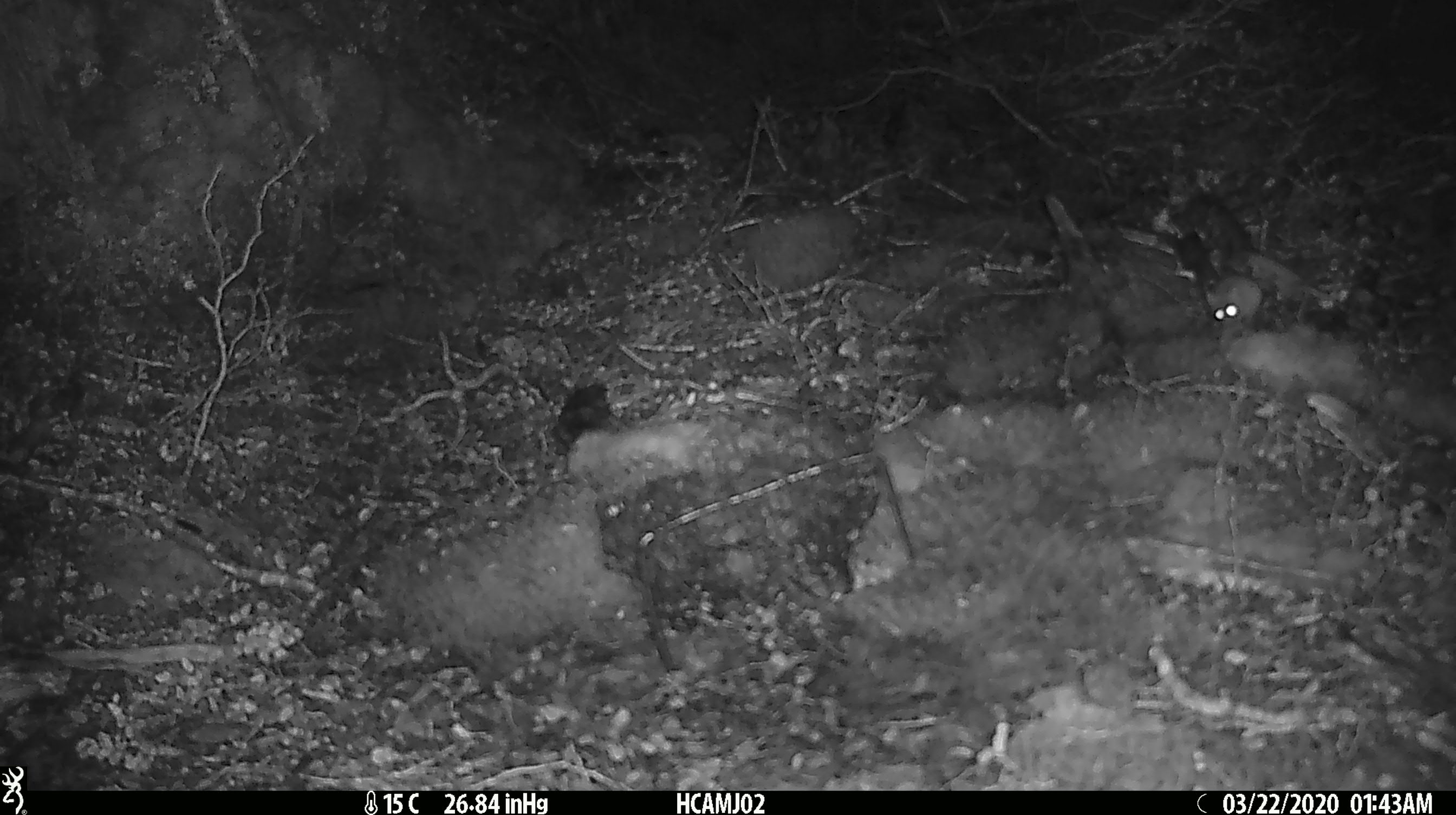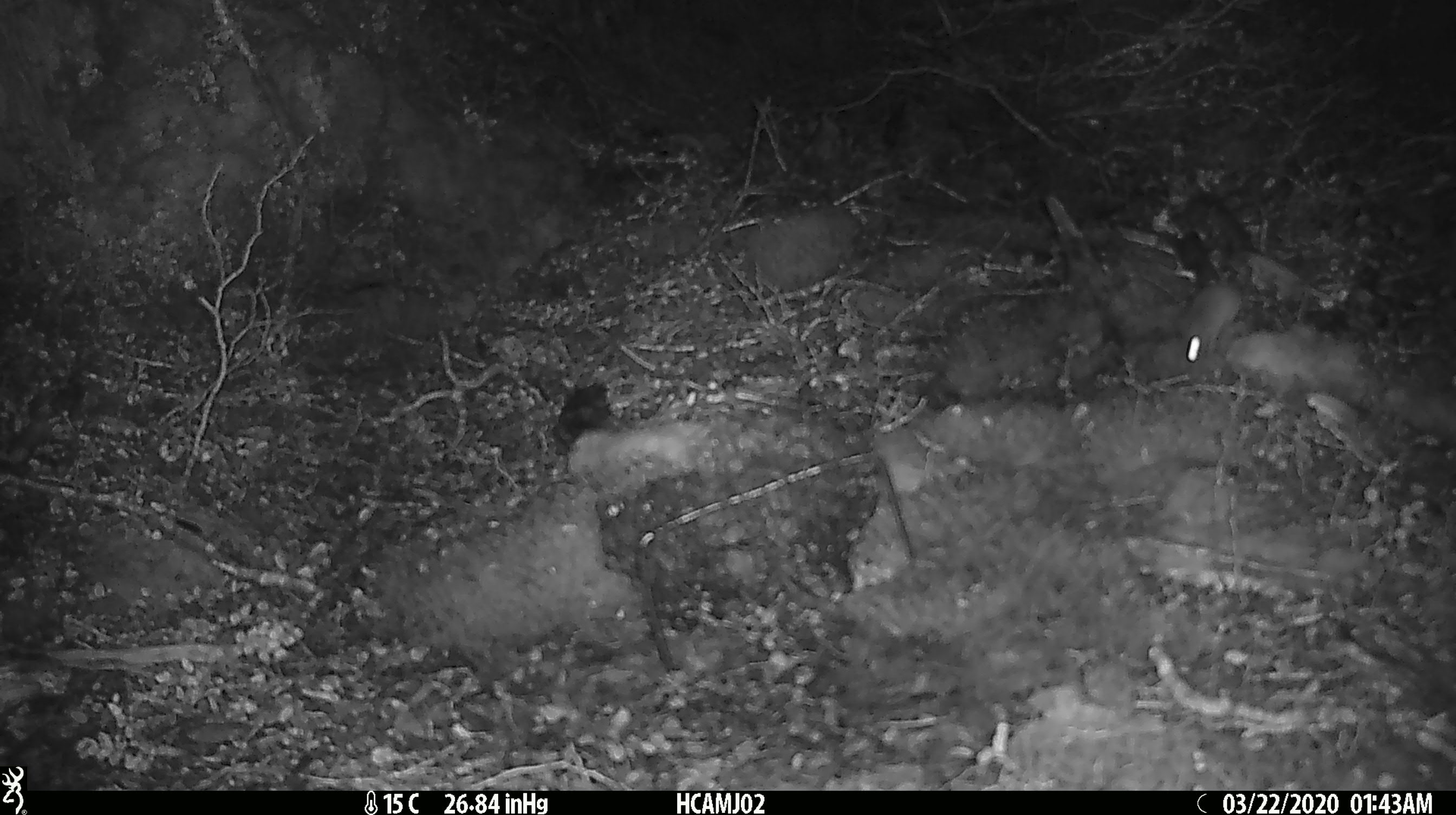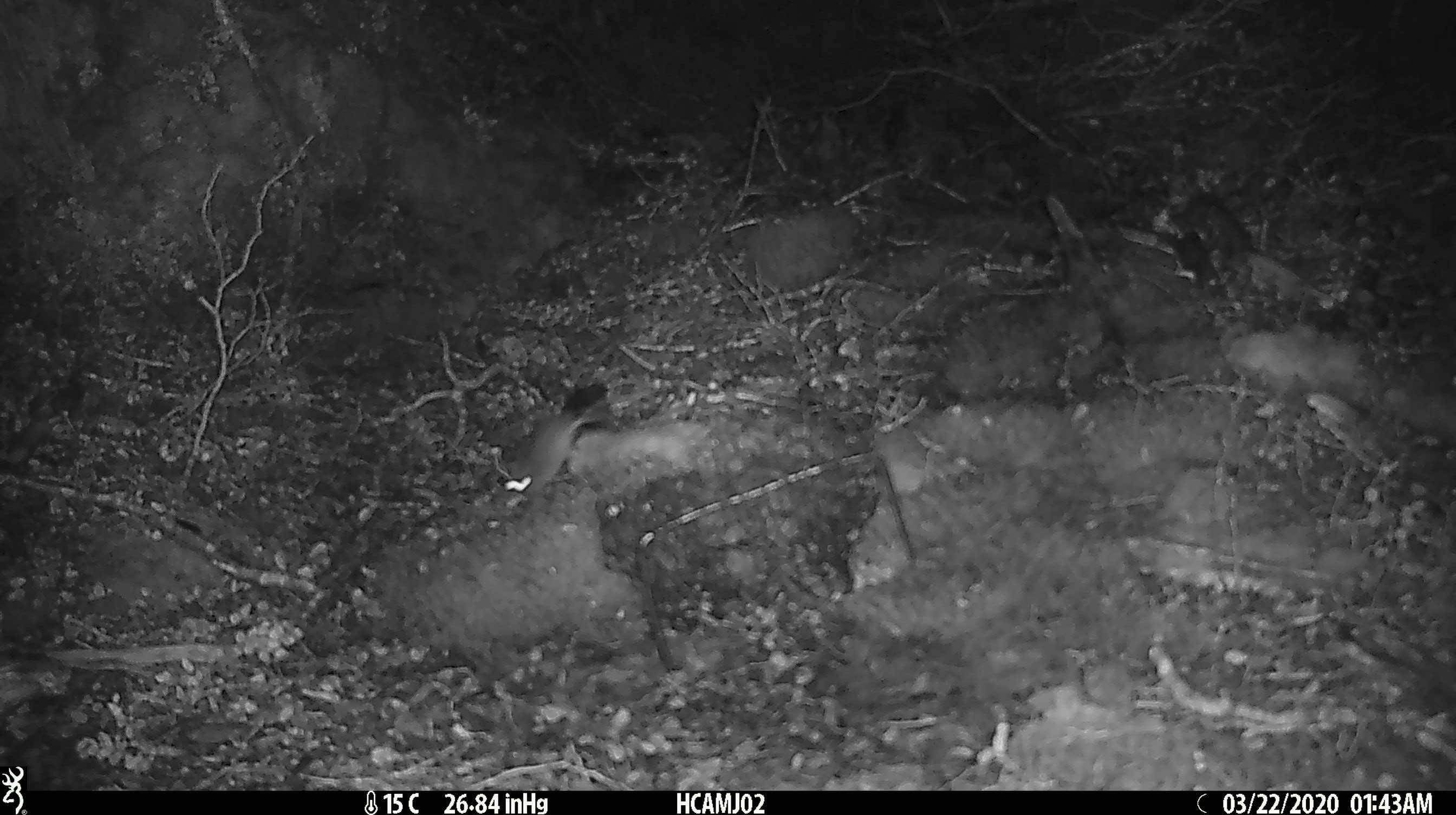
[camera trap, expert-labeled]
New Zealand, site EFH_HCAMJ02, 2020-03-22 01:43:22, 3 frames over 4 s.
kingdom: Animalia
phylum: Chordata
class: Mammalia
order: Rodentia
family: Muridae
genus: Mus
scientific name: Mus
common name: mouse